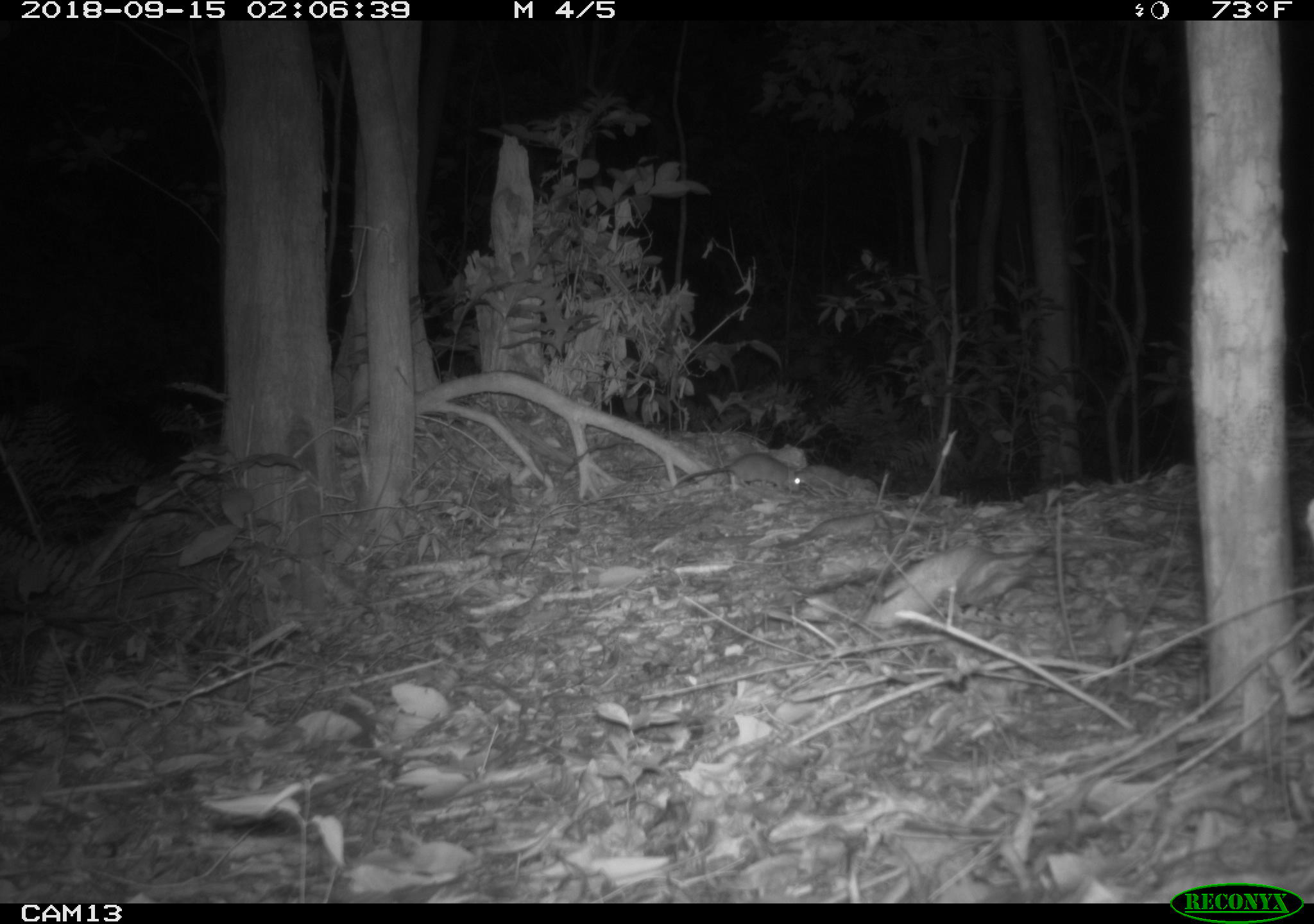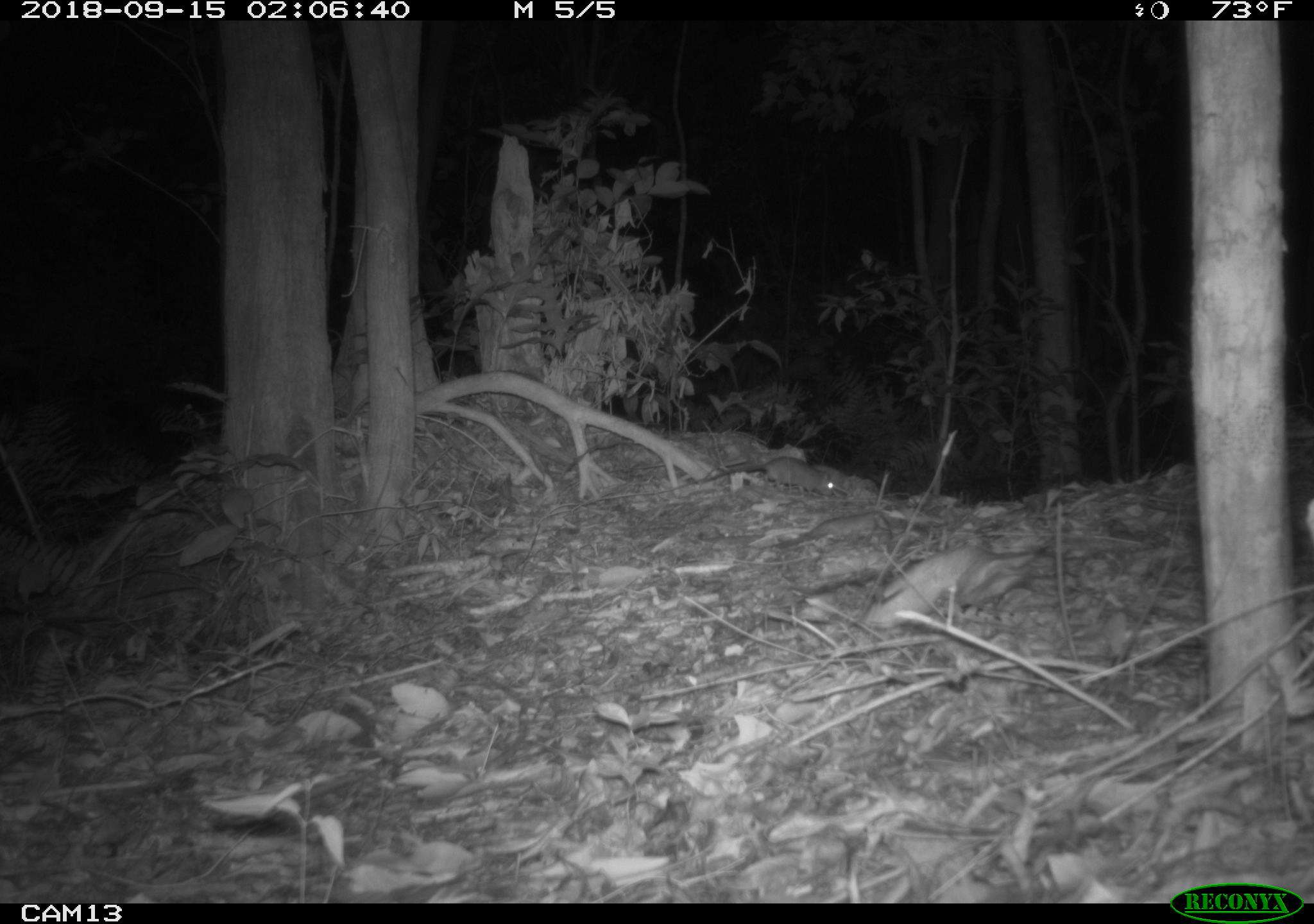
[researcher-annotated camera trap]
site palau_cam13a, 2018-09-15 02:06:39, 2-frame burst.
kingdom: Animalia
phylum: Chordata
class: Mammalia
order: Rodentia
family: Muridae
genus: Rattus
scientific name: Rattus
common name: rat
Rat (Rattus).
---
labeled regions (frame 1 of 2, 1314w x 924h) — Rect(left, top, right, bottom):
rat: Rect(664, 449, 801, 496)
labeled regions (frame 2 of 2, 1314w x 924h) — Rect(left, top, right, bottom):
rat: Rect(710, 452, 837, 500)